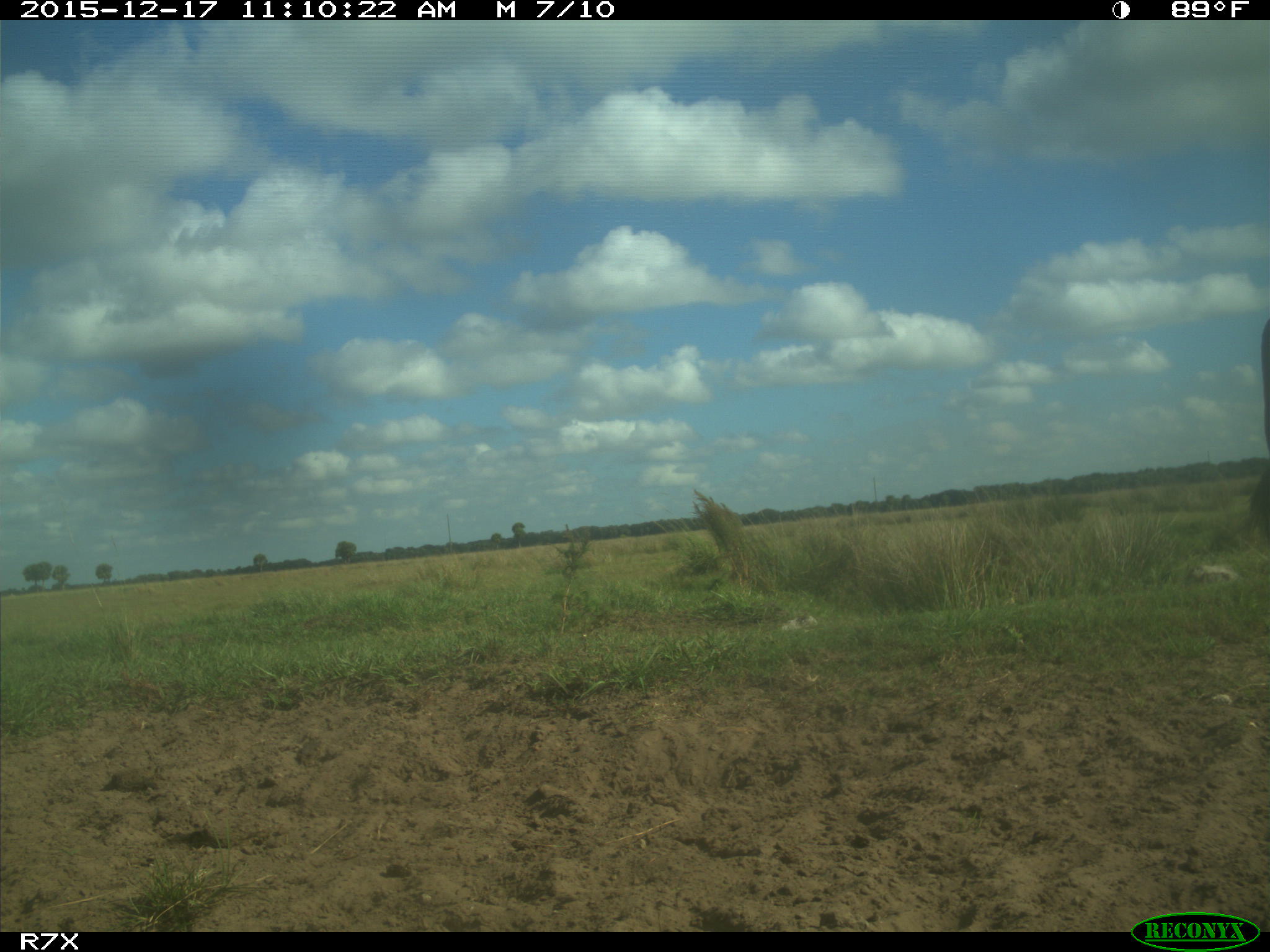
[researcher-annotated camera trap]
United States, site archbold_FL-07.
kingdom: Animalia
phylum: Chordata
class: Mammalia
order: Artiodactyla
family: Bovidae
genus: Bos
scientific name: Bos taurus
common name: domestic cow